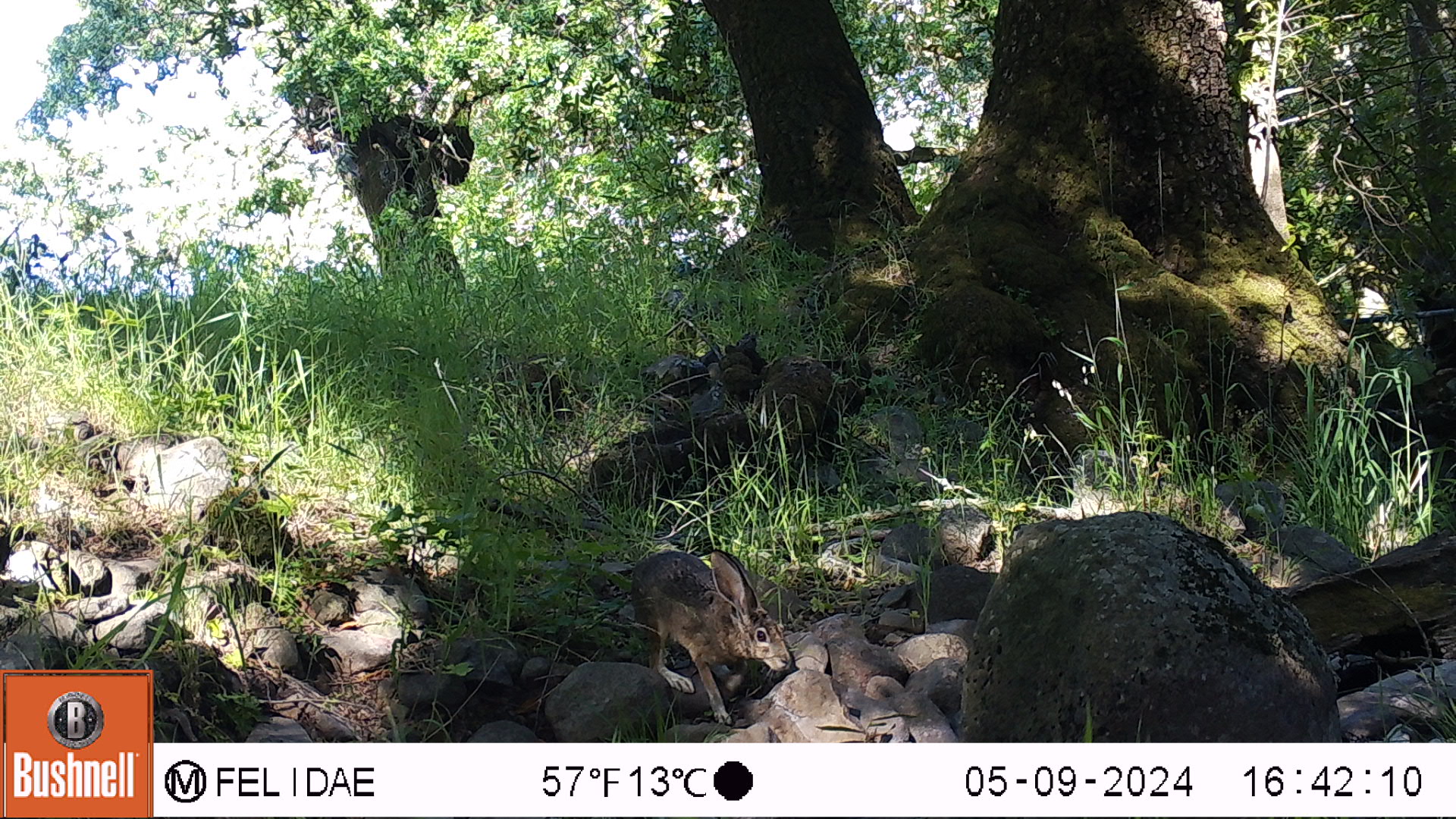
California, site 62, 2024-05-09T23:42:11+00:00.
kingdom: Animalia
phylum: Chordata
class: Mammalia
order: Lagomorpha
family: Leporidae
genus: Lepus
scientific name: Lepus californicus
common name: black-tailed jackrabbit